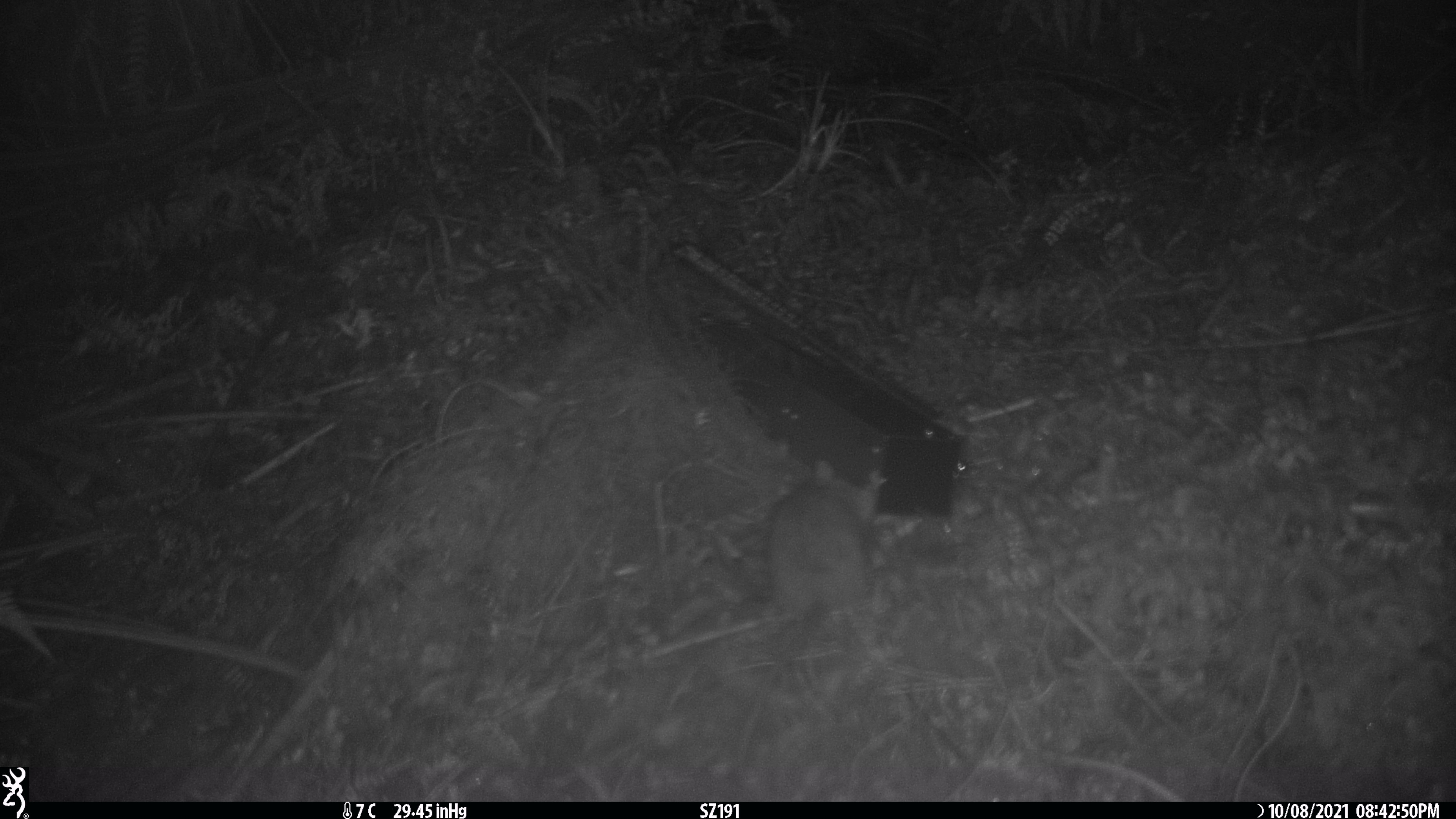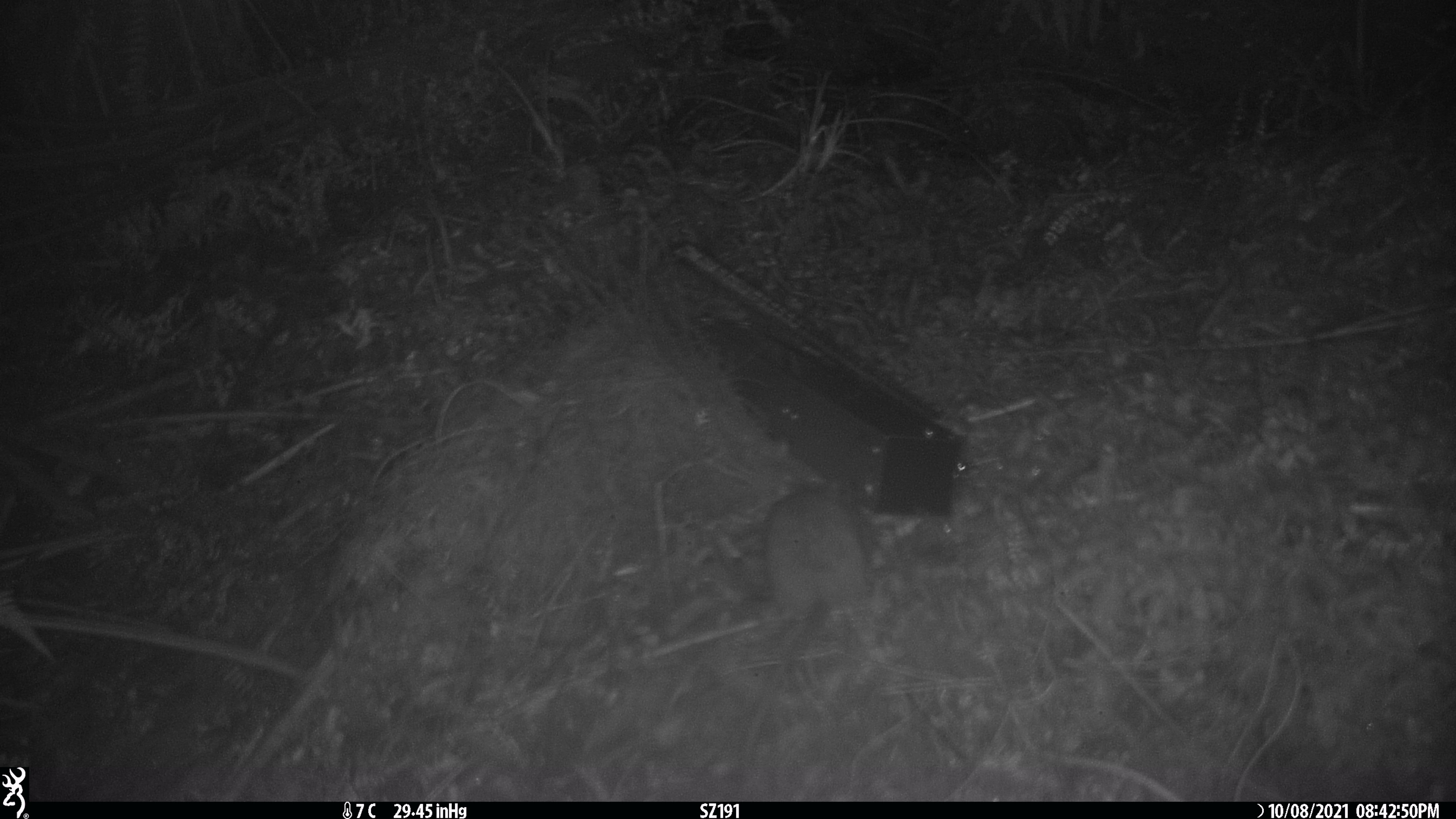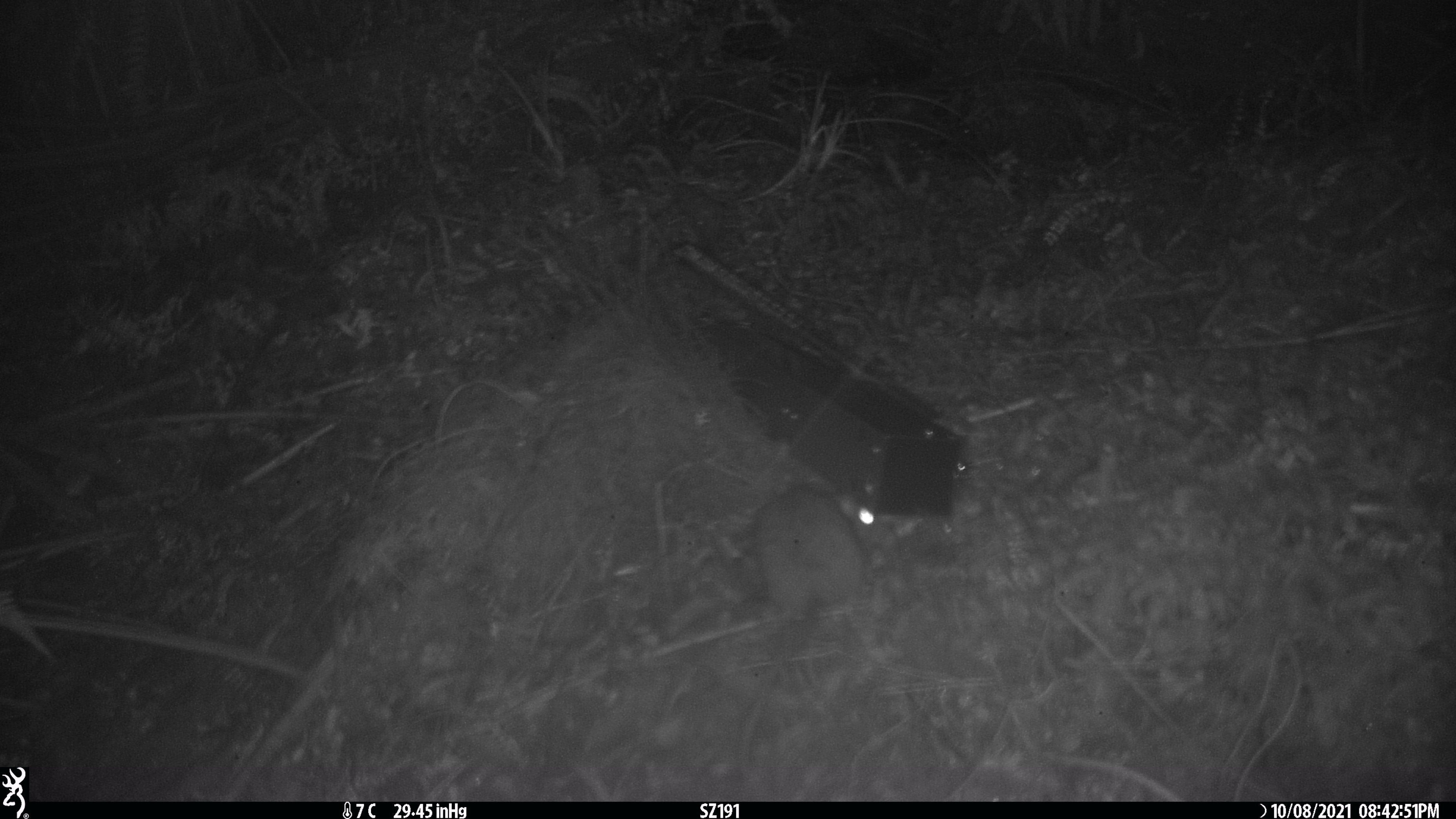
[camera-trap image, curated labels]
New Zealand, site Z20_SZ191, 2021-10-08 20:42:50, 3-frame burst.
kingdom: Animalia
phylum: Chordata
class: Mammalia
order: Rodentia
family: Muridae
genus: Rattus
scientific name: Rattus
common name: rat